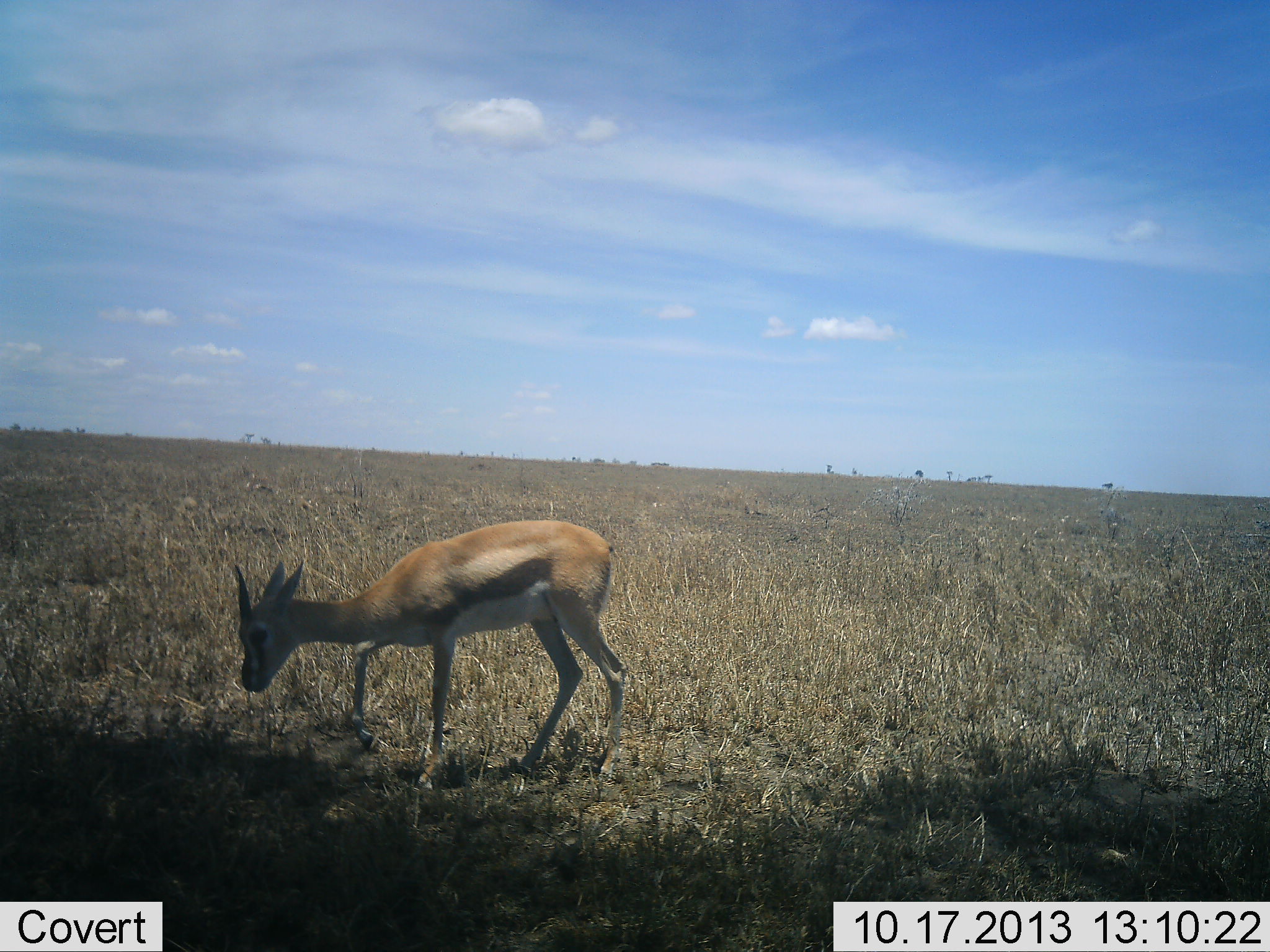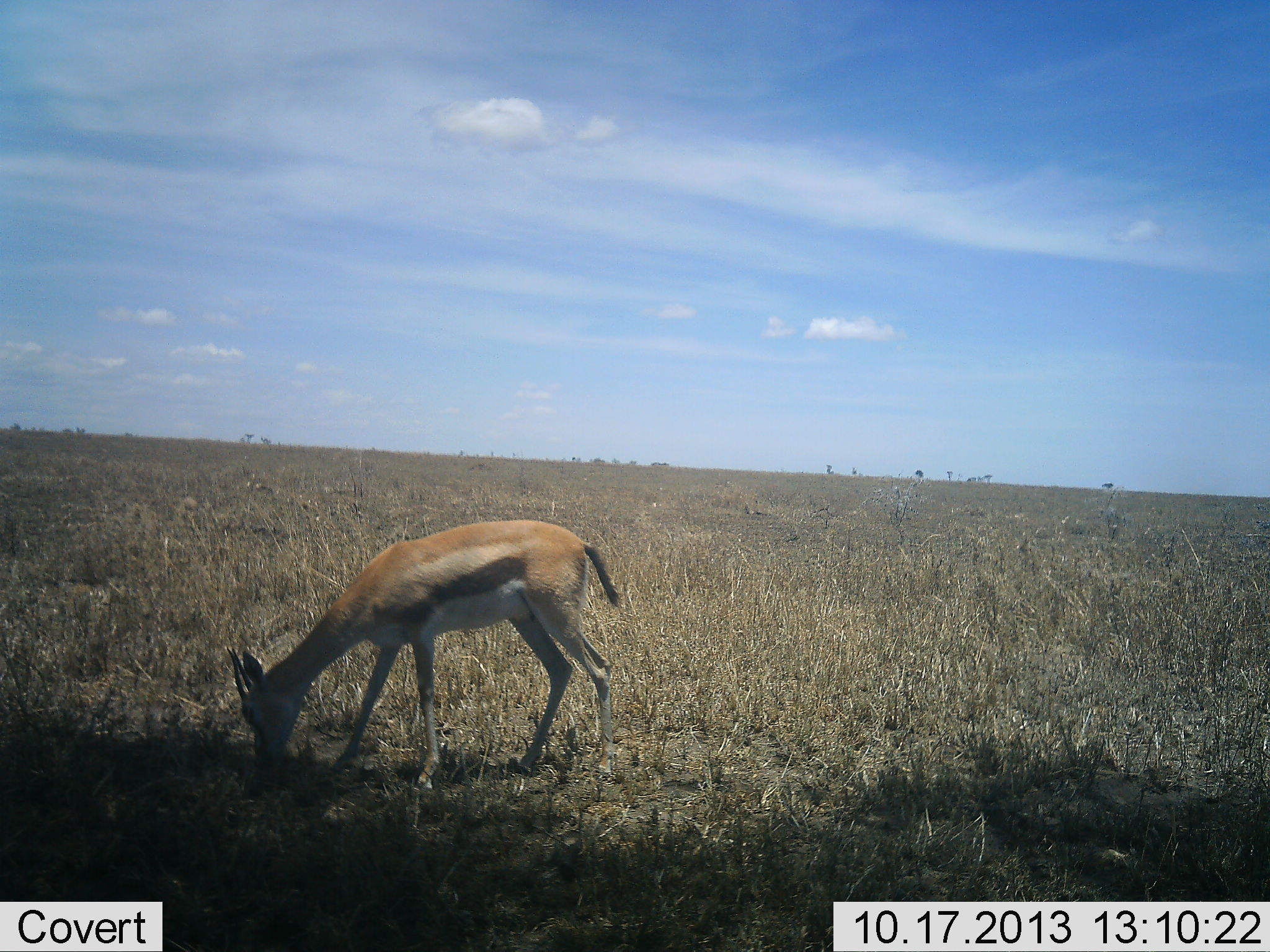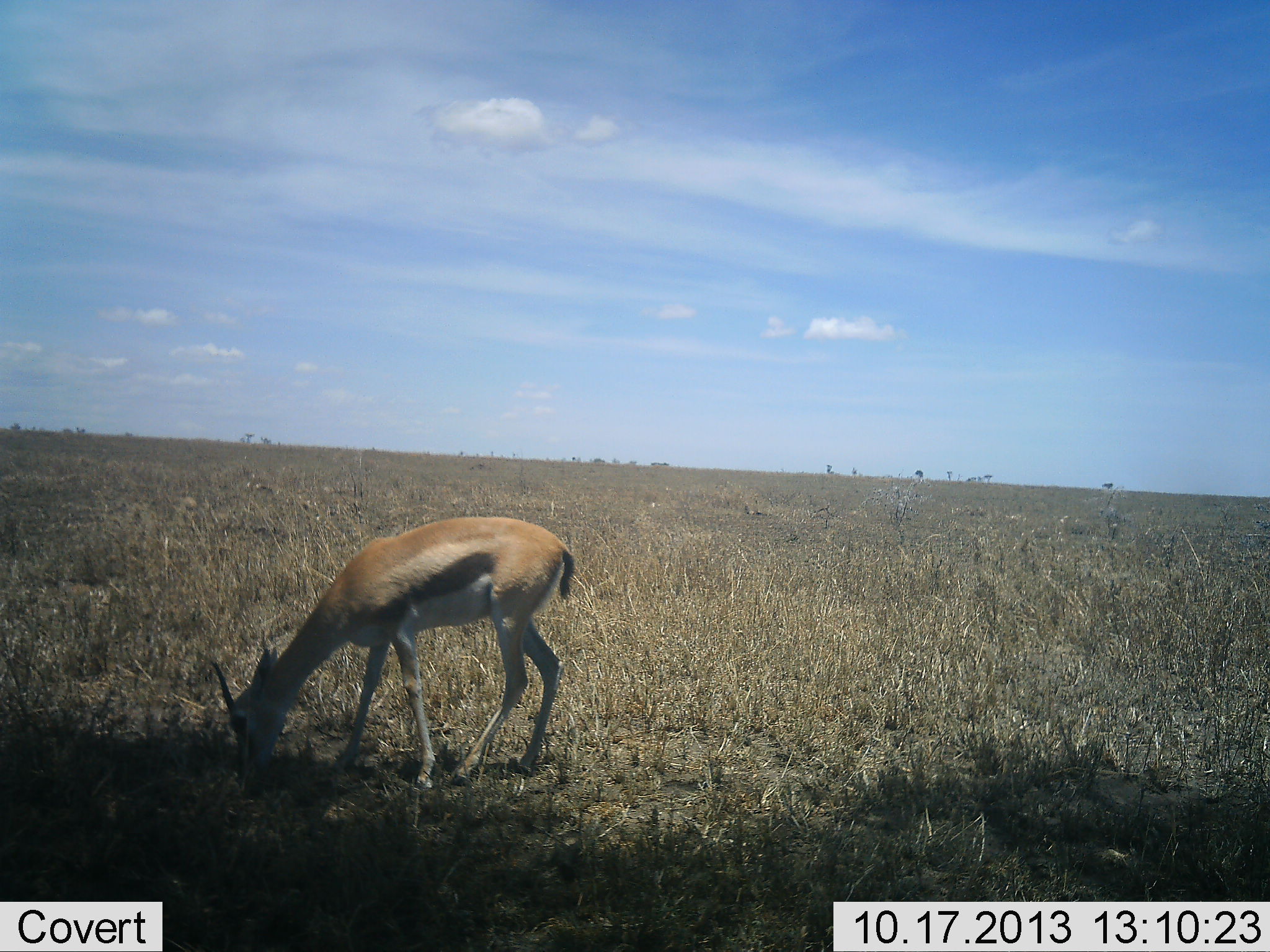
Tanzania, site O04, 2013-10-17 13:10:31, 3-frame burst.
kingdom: Animalia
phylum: Chordata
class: Mammalia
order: Artiodactyla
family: Bovidae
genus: Eudorcas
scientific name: Eudorcas thomsonii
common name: thomson's gazelle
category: gazellethomsons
Gazellethomsons (thomson's gazelle) (Eudorcas thomsonii), count 1. Behavior (volunteer vote fractions): standing 24%, resting 0%, moving 4%, interacting 0%. Young present (vote fraction): 0%. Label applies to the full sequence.